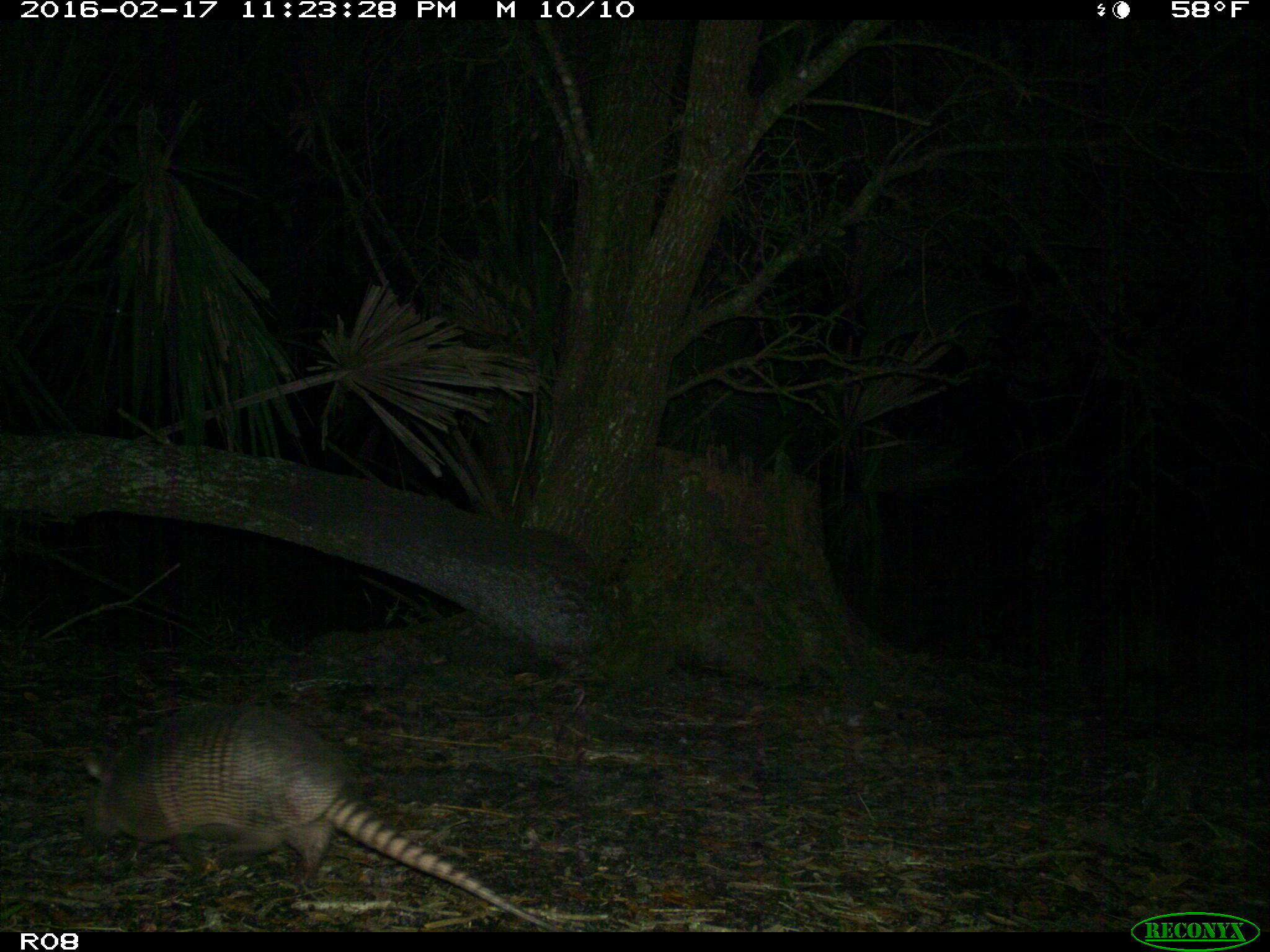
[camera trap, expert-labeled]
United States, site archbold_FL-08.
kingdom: Animalia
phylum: Chordata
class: Mammalia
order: Cingulata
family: Dasypodidae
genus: Dasypus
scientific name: Dasypus novemcinctus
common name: nine-banded armadillo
Dasypus novemcinctus (nine-banded armadillo).